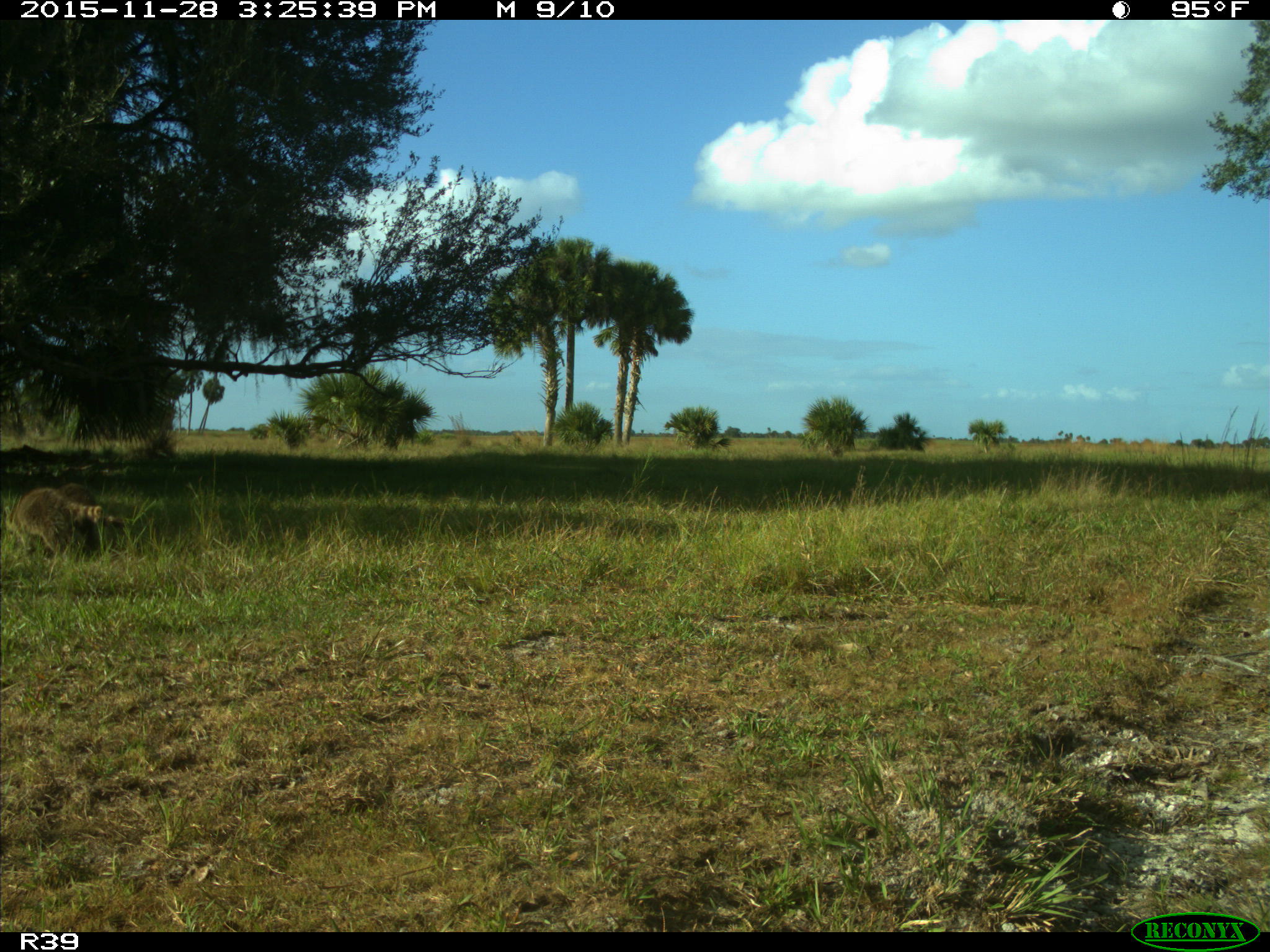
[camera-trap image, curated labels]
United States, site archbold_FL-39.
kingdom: Animalia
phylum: Chordata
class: Mammalia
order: Carnivora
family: Procyonidae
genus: Procyon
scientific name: Procyon lotor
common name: common raccoon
Procyon lotor (common raccoon).